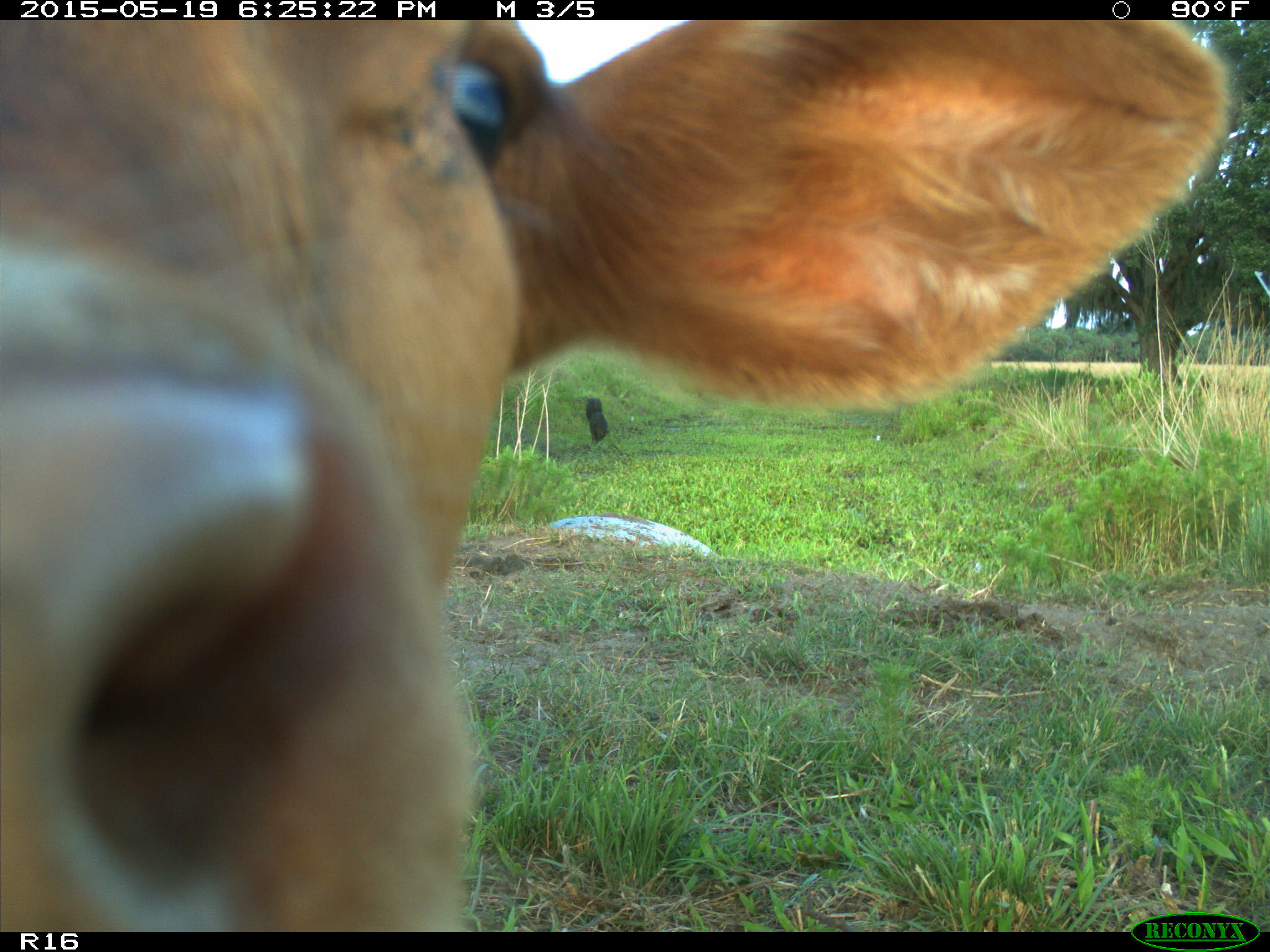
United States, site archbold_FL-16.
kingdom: Animalia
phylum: Chordata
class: Mammalia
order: Artiodactyla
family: Bovidae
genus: Bos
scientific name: Bos taurus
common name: domestic cow